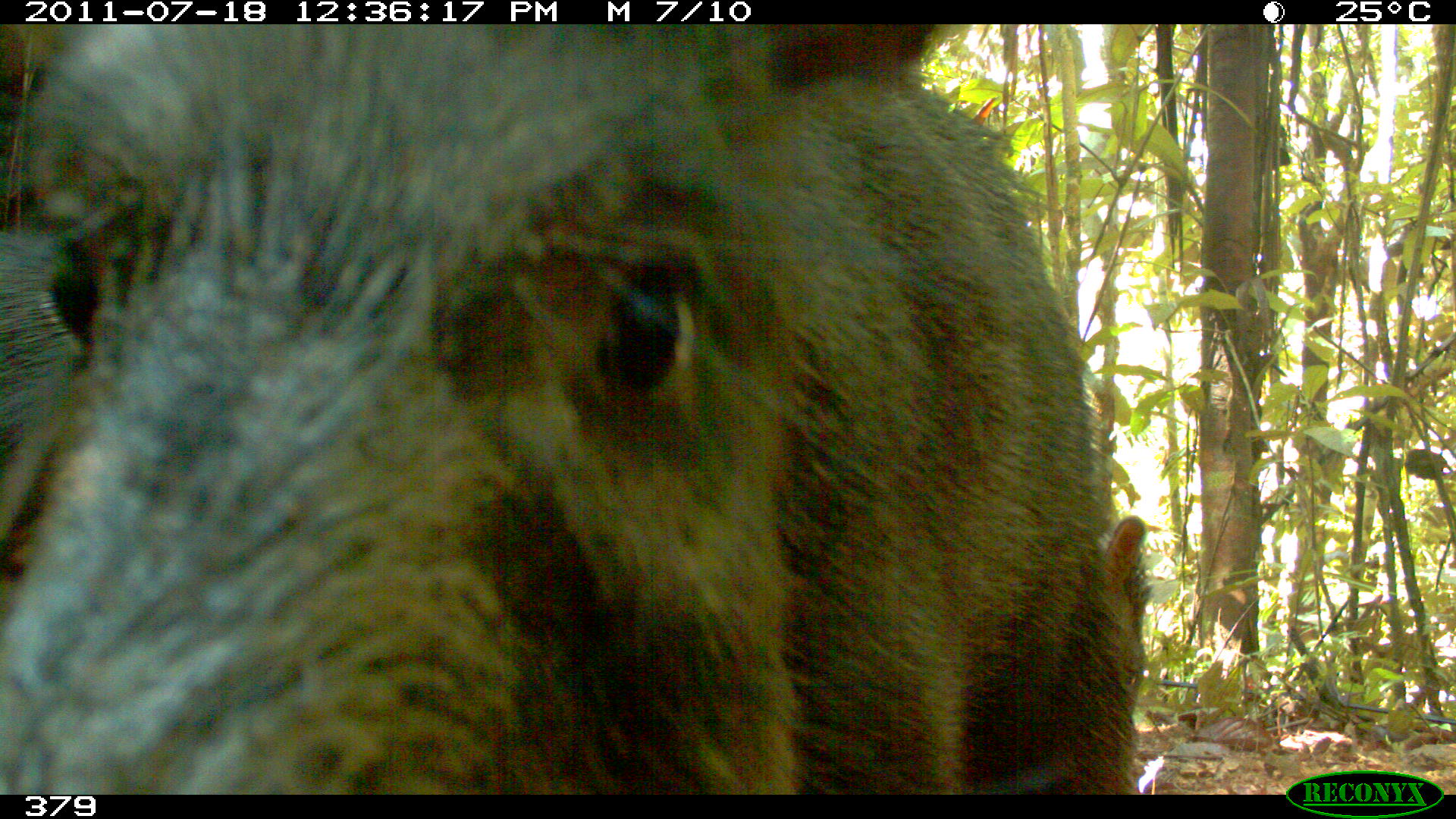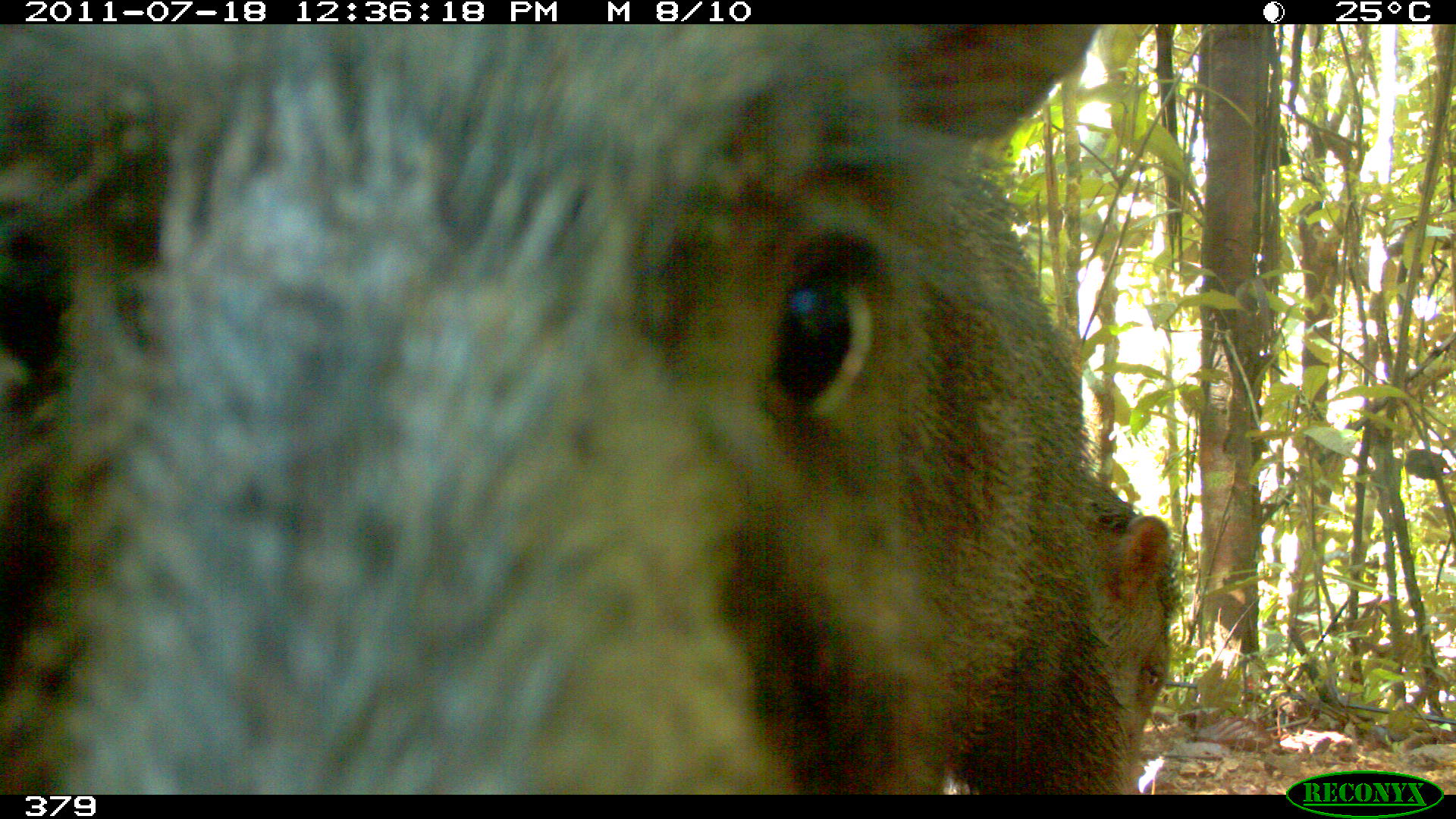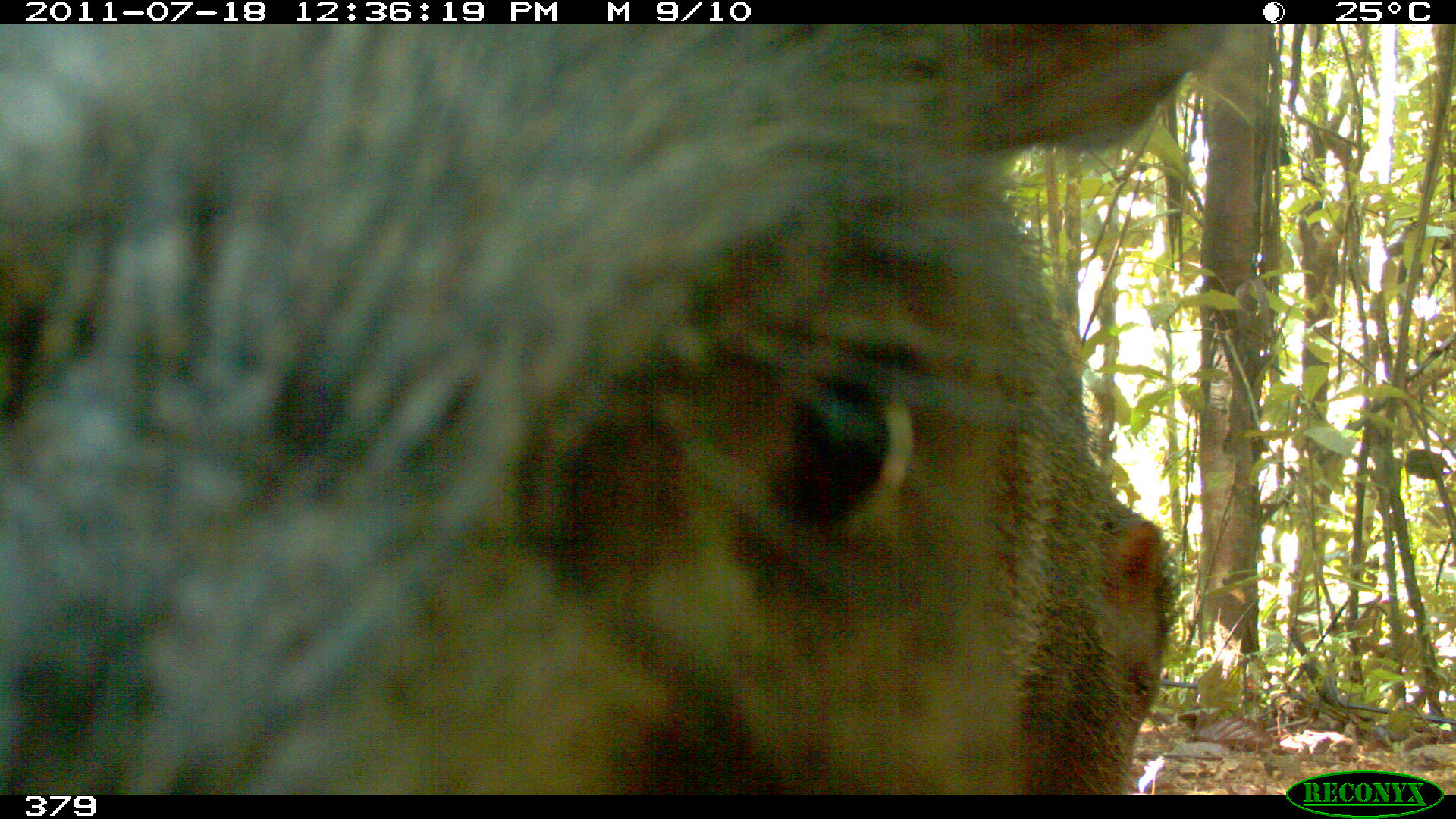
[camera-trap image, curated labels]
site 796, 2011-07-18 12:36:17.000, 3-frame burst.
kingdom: Animalia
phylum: Chordata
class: Mammalia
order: Artiodactyla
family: Tayassuidae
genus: Tayassu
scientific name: Tayassu pecari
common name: white-lipped peccary